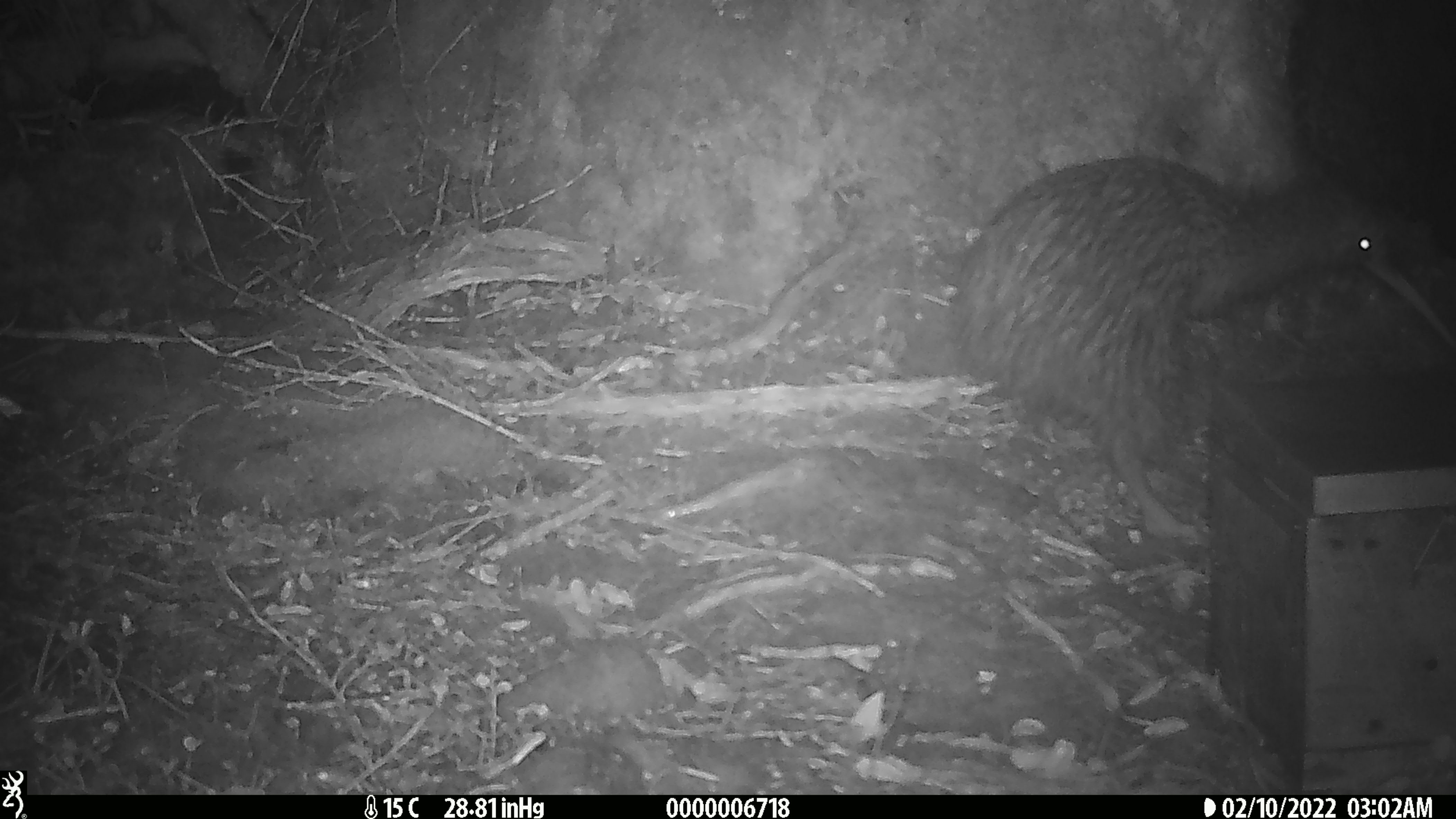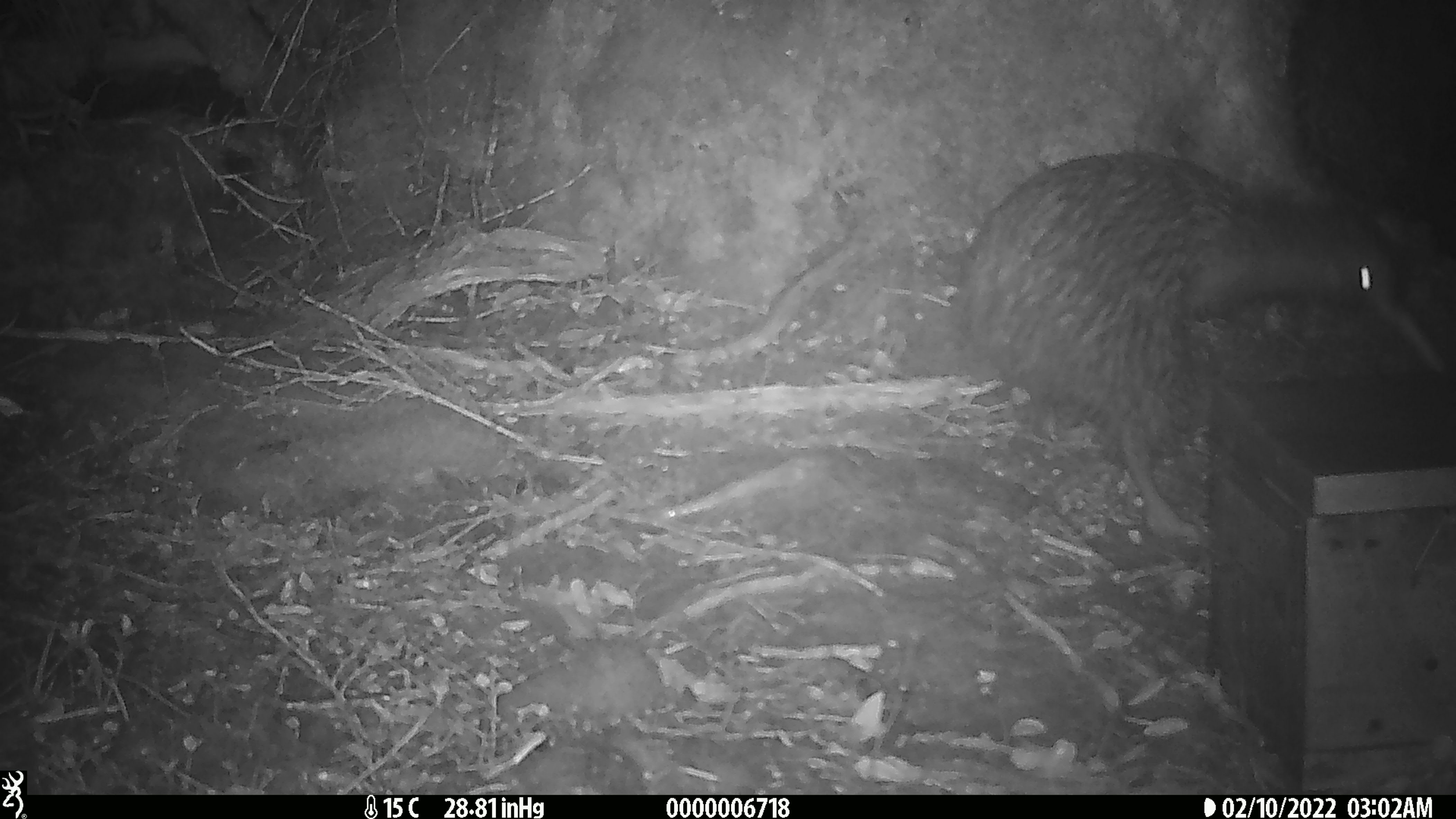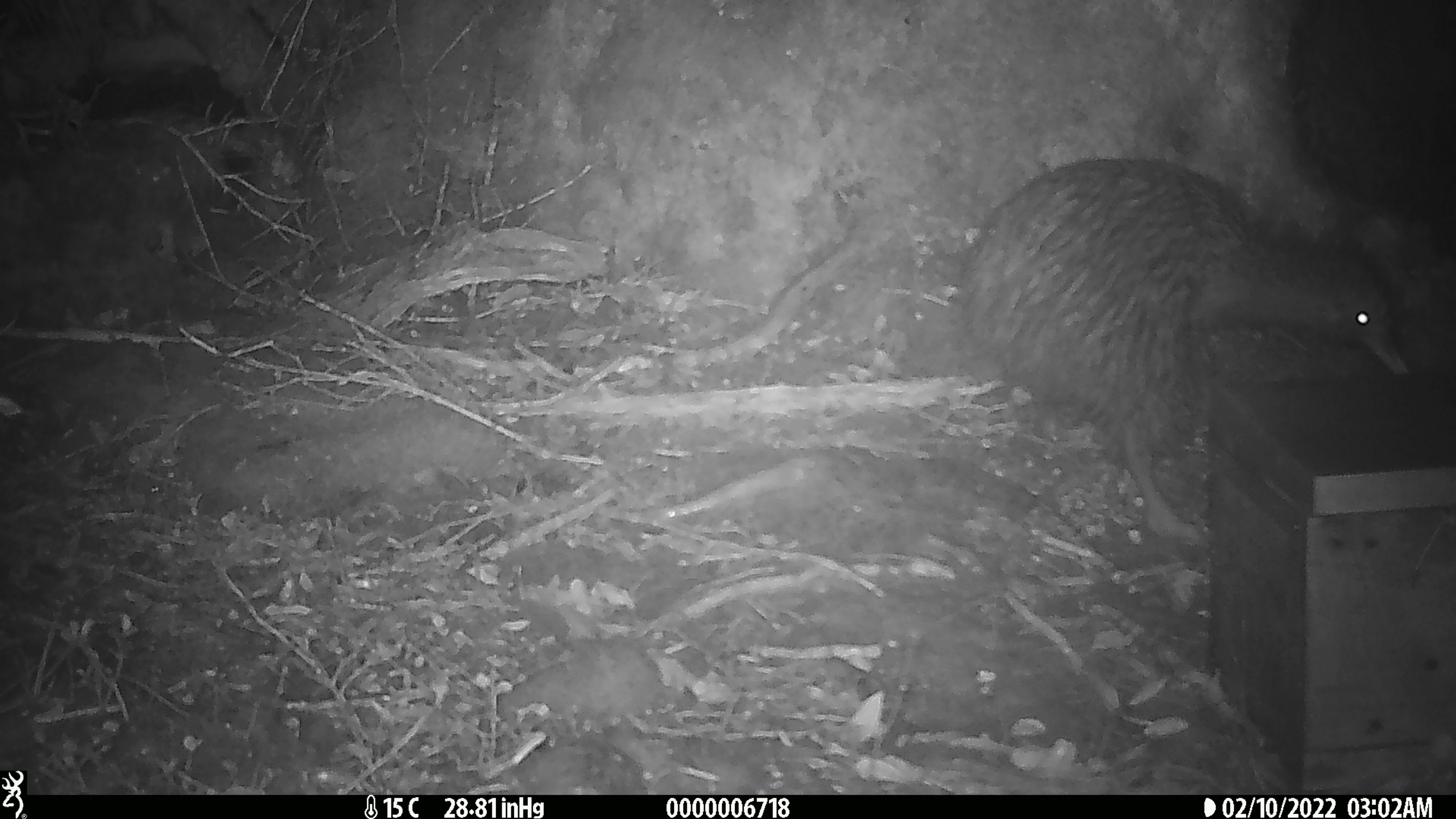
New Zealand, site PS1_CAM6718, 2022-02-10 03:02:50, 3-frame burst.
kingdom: Animalia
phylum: Chordata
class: Aves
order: Apterygiformes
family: Apterygidae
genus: Apteryx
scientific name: Apteryx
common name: kiwi